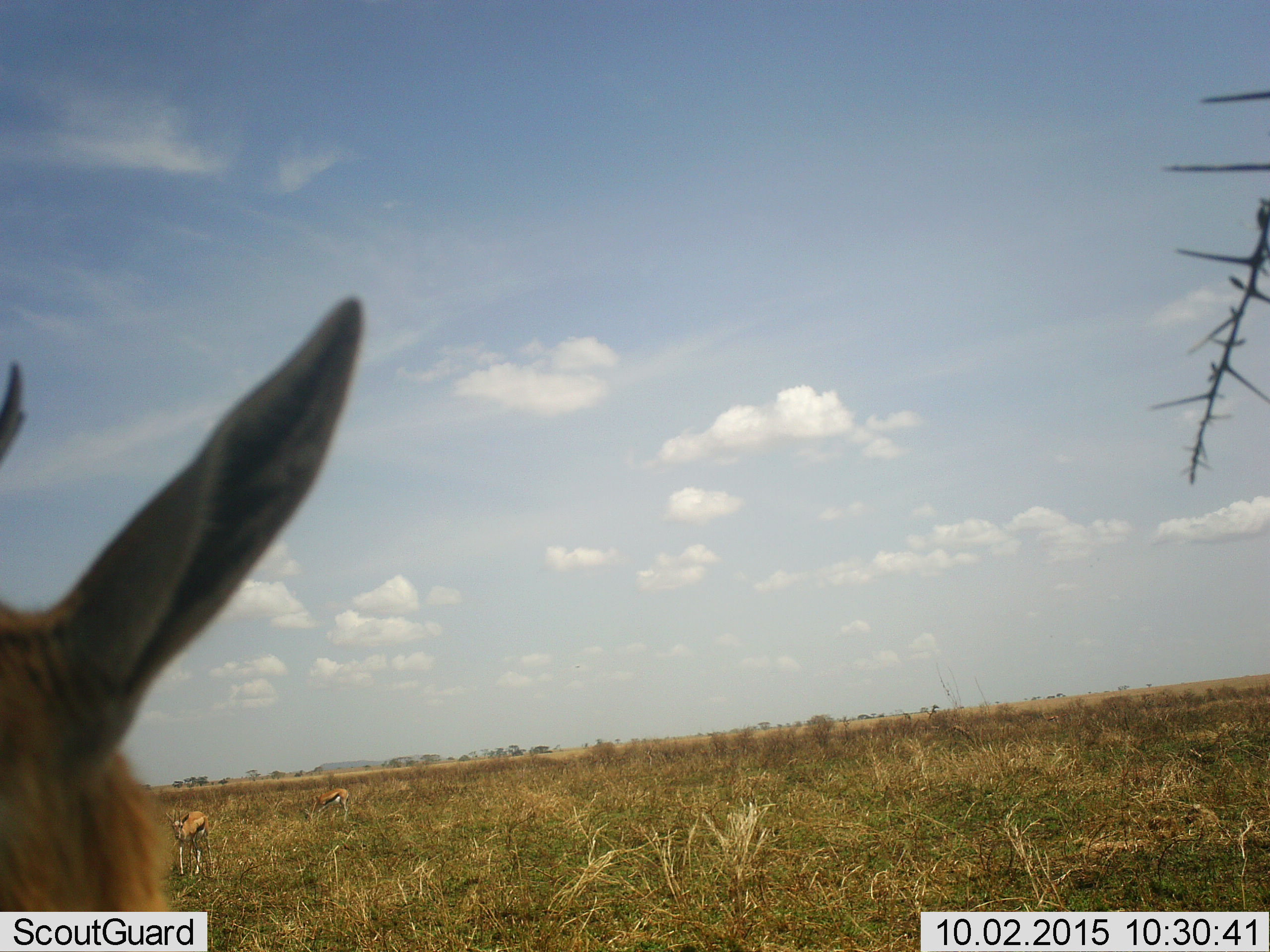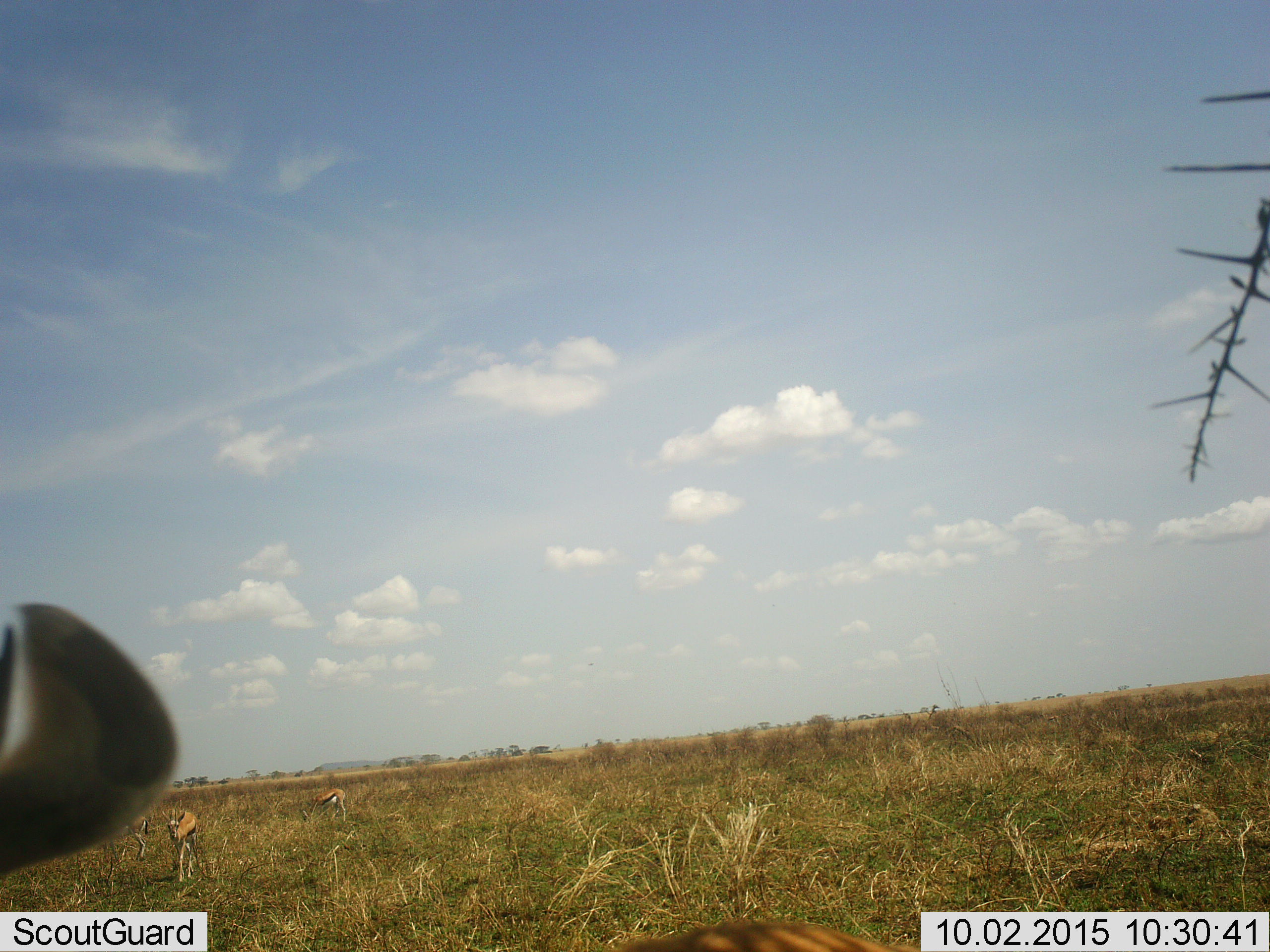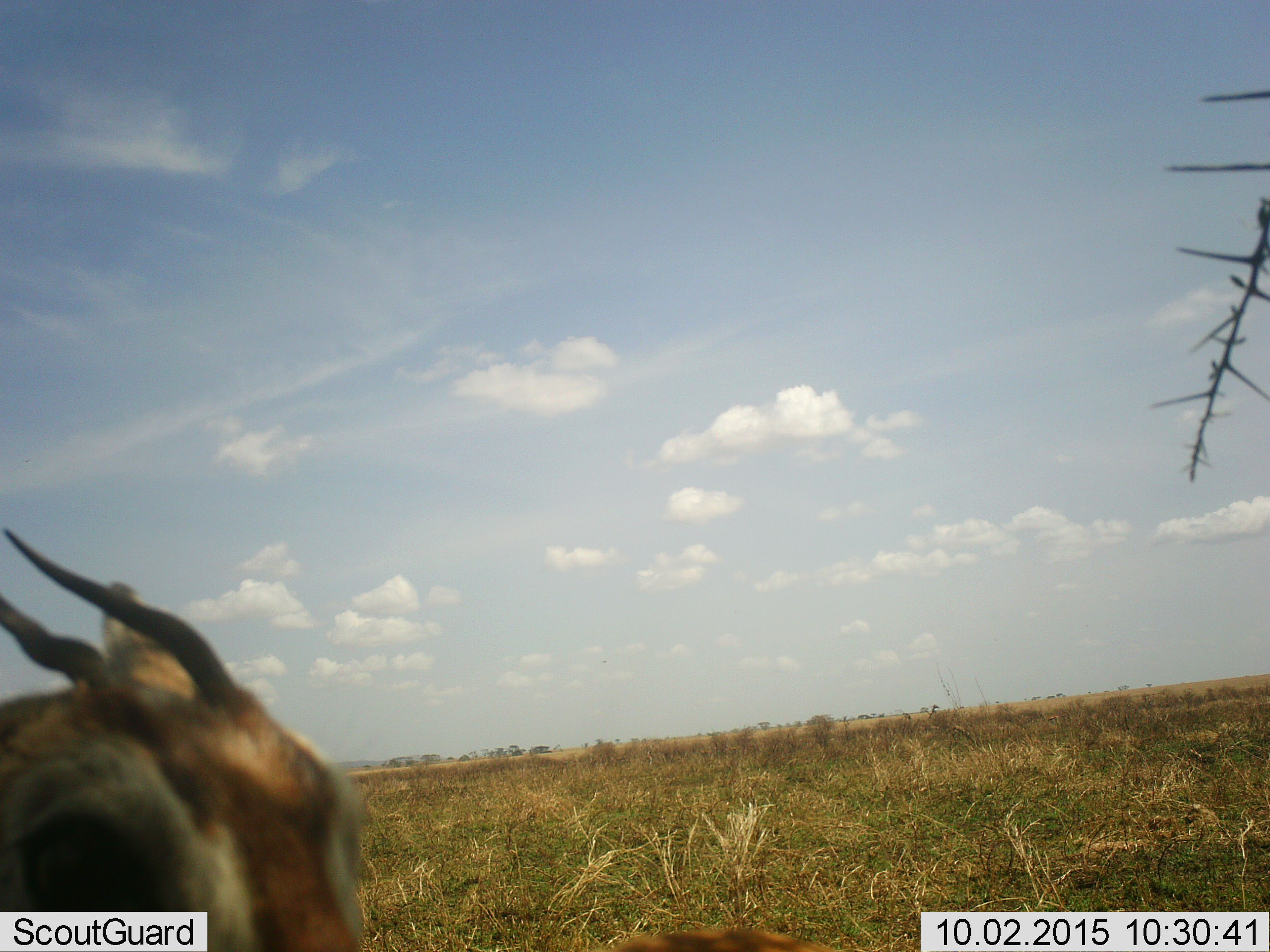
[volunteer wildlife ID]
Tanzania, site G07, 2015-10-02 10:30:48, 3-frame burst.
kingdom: Animalia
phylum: Chordata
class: Mammalia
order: Artiodactyla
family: Bovidae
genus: Eudorcas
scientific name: Eudorcas thomsonii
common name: thomson's gazelle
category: gazellethomsons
Gazellethomsons (thomson's gazelle) (Eudorcas thomsonii), count 4. Behavior (volunteer vote fractions): standing 60%, resting 0%, moving 50%, interacting 0%. Young present (vote fraction): 0%. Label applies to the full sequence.